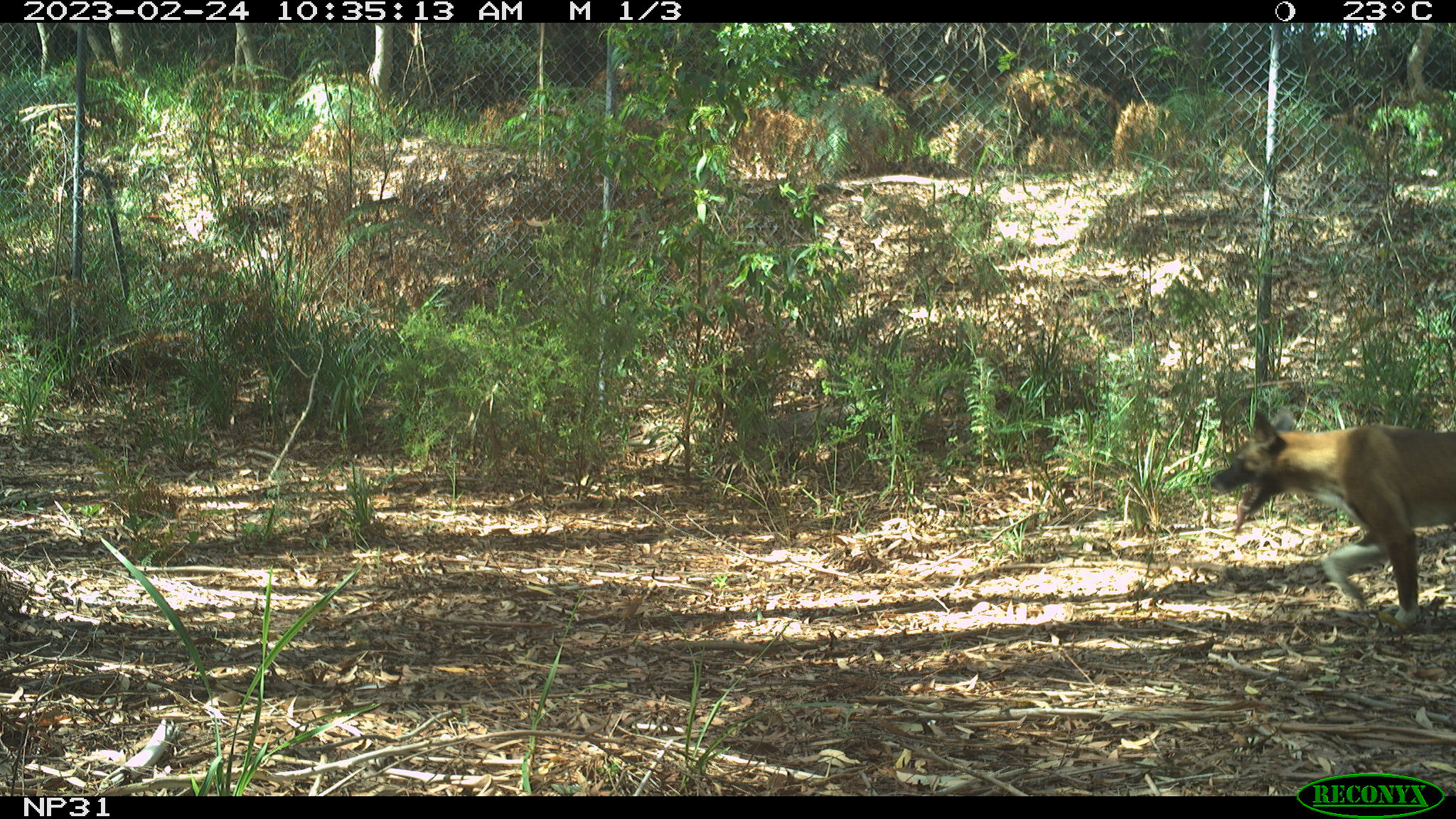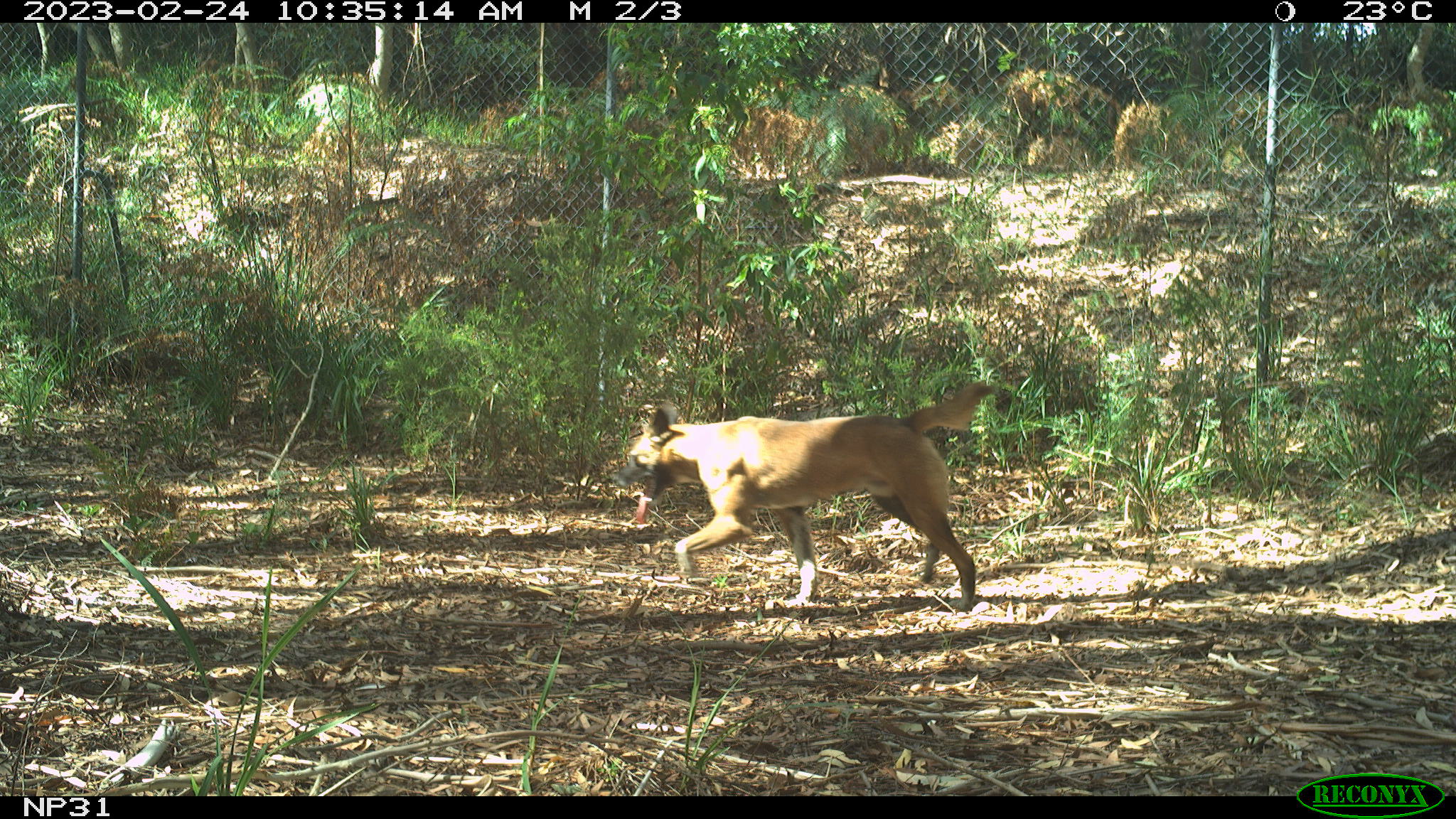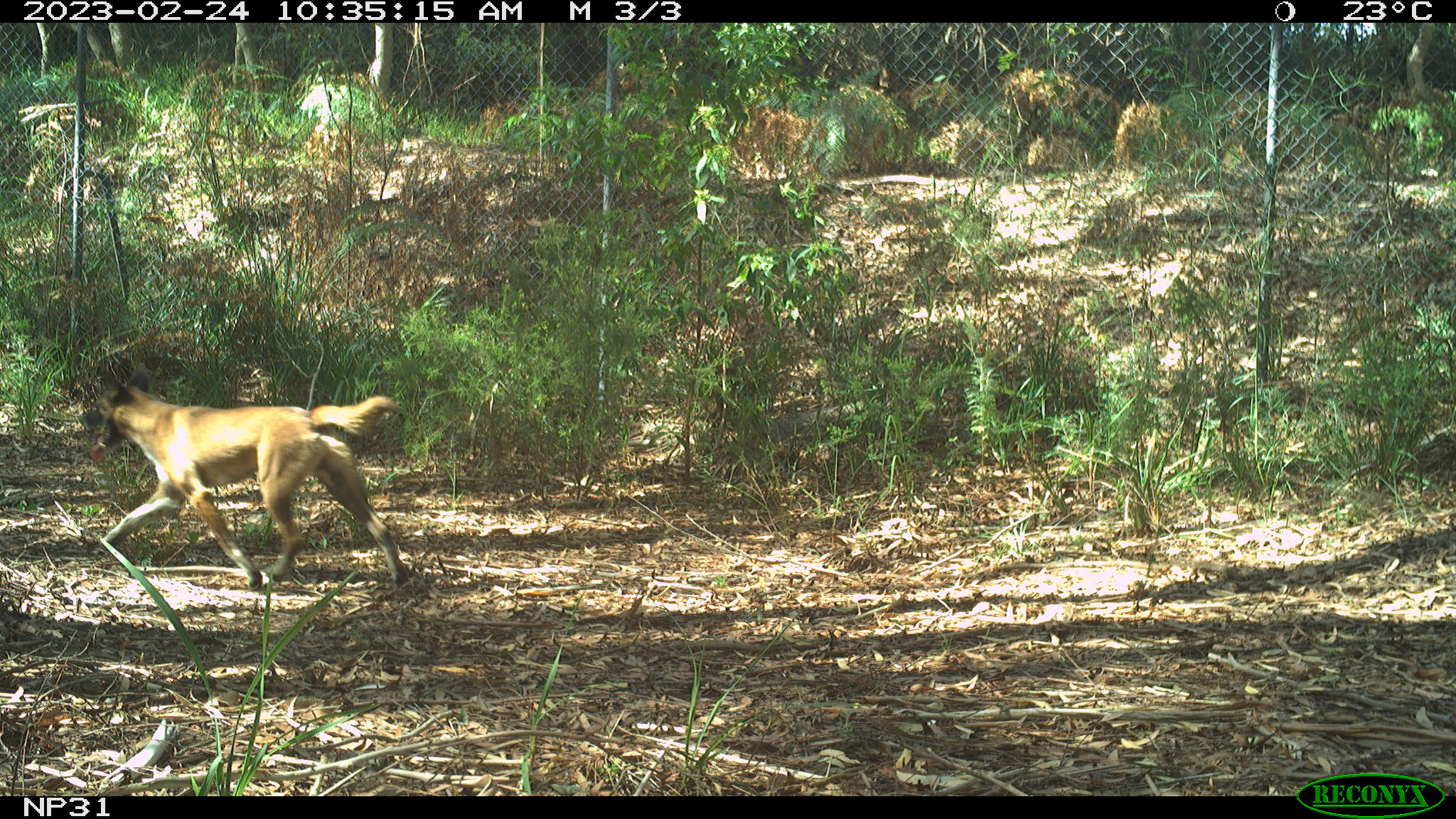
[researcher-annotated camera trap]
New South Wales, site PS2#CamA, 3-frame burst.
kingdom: Animalia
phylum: Chordata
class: Mammalia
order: Carnivora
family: Canidae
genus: Canis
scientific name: Canis familiaris dingo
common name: dingo